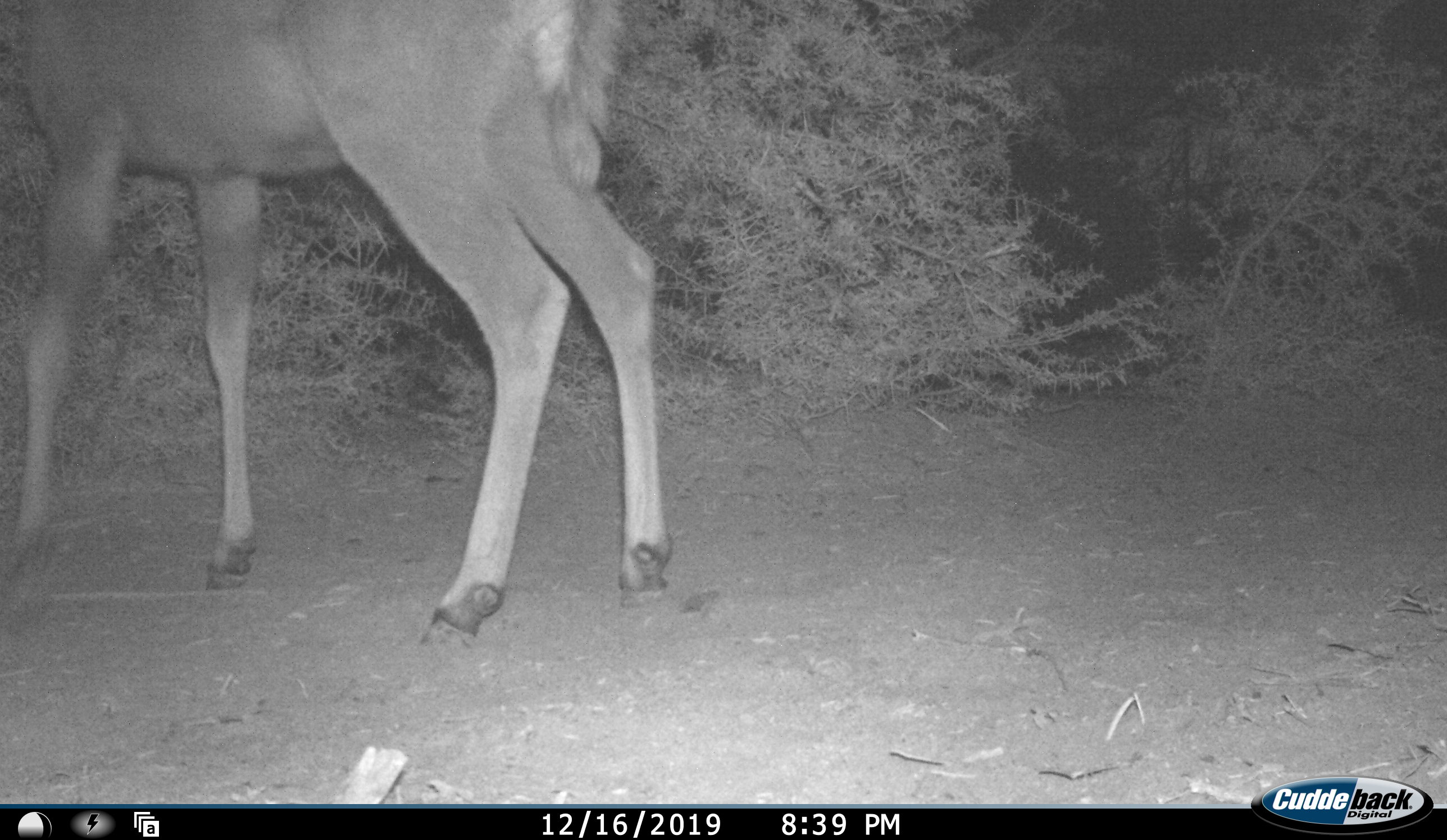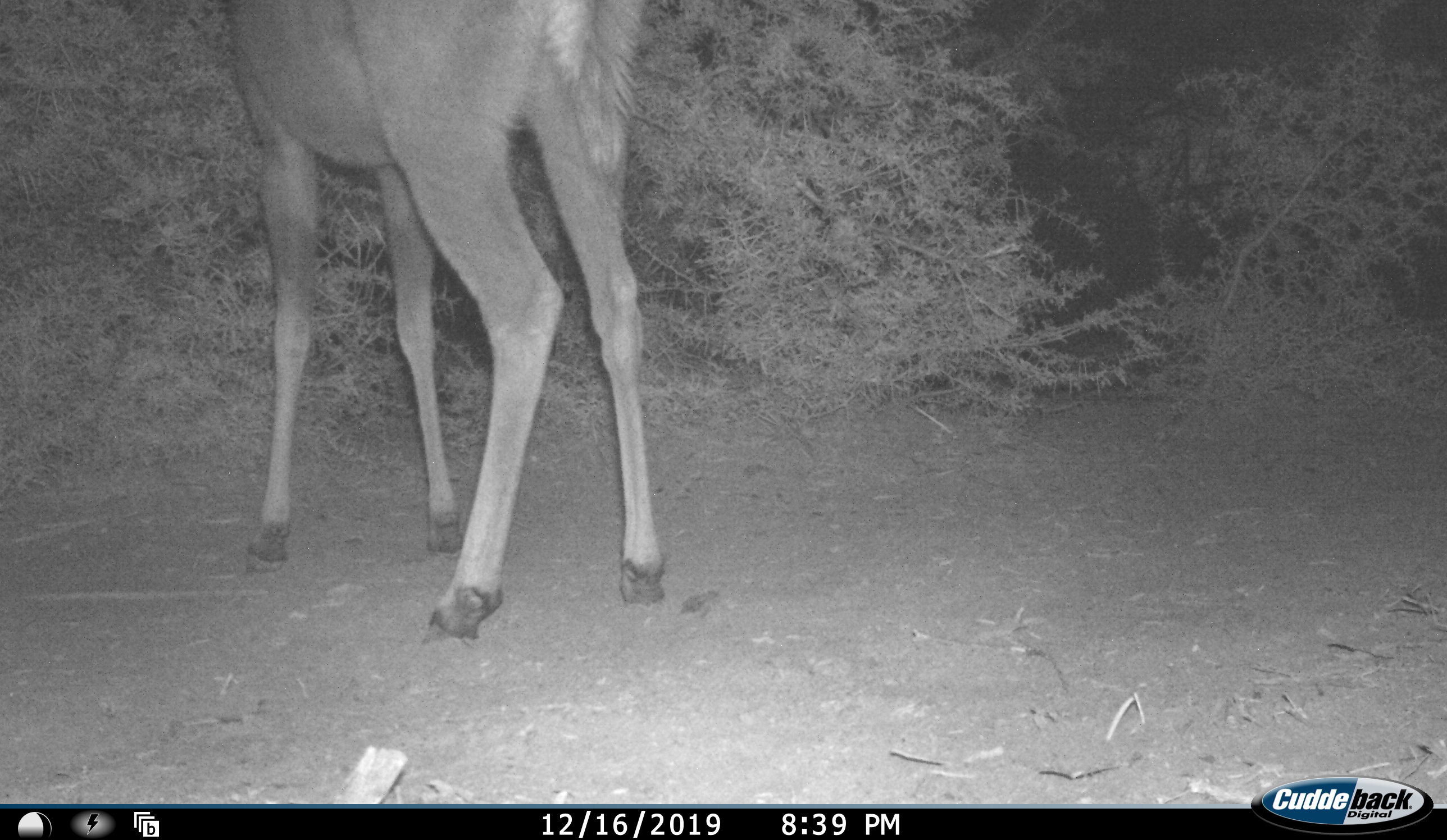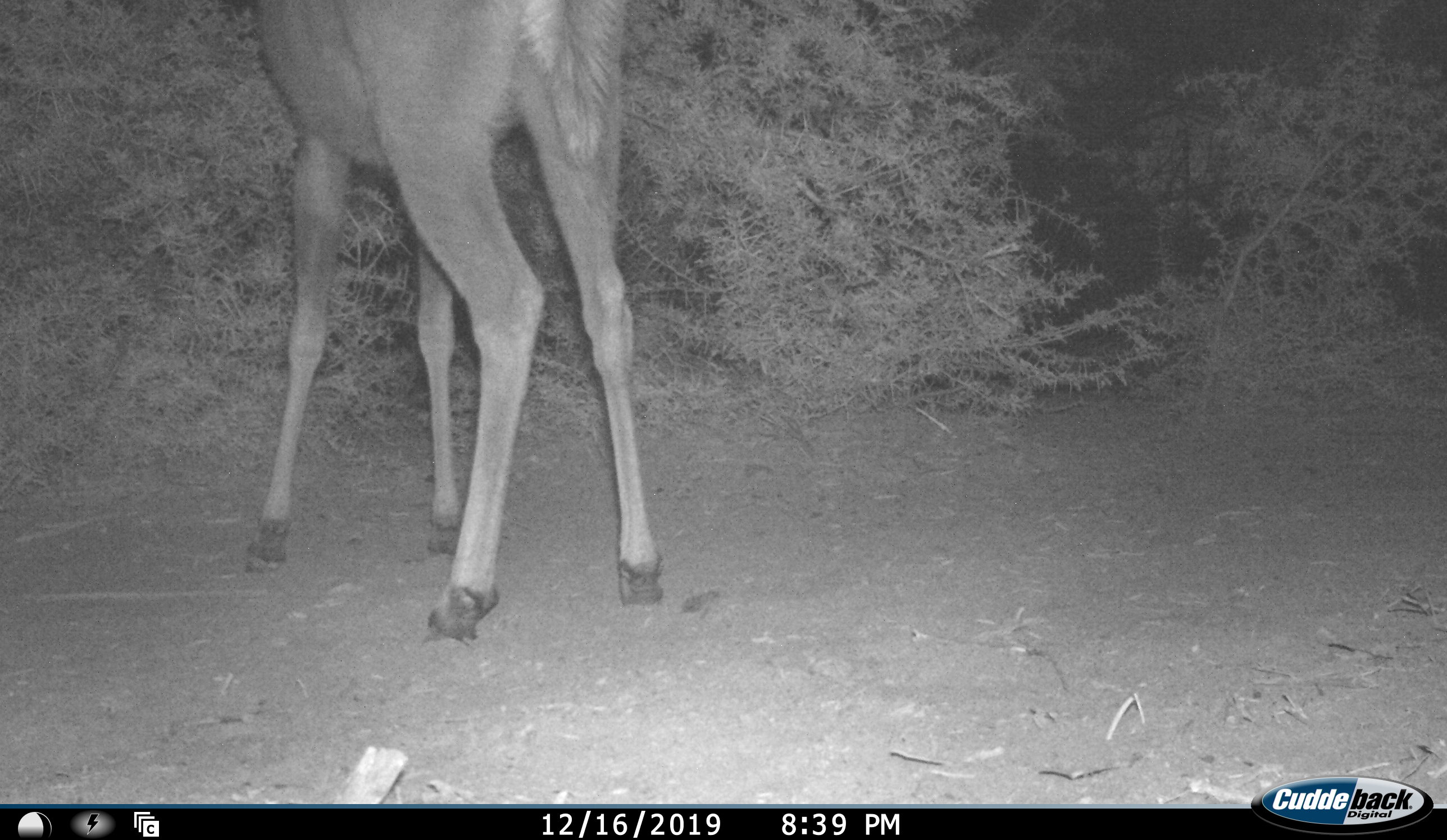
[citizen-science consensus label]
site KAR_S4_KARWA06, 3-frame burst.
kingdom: Animalia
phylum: Chordata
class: Mammalia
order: Artiodactyla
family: Bovidae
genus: Tragelaphus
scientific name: Tragelaphus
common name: kudu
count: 1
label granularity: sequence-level